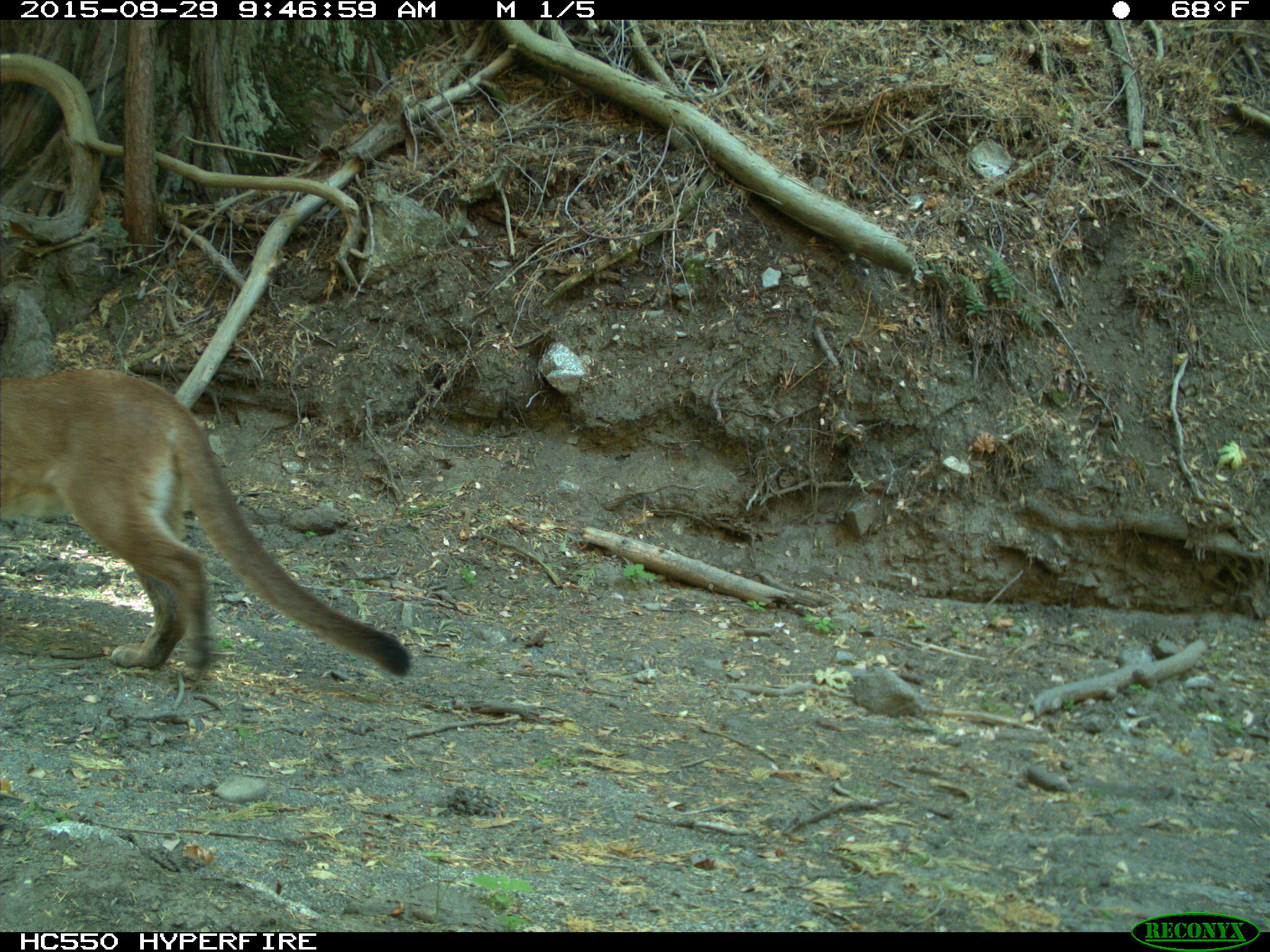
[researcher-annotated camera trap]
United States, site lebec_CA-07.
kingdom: Animalia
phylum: Chordata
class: Mammalia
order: Carnivora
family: Felidae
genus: Puma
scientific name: Puma concolor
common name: mountain lion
Puma concolor (mountain lion).